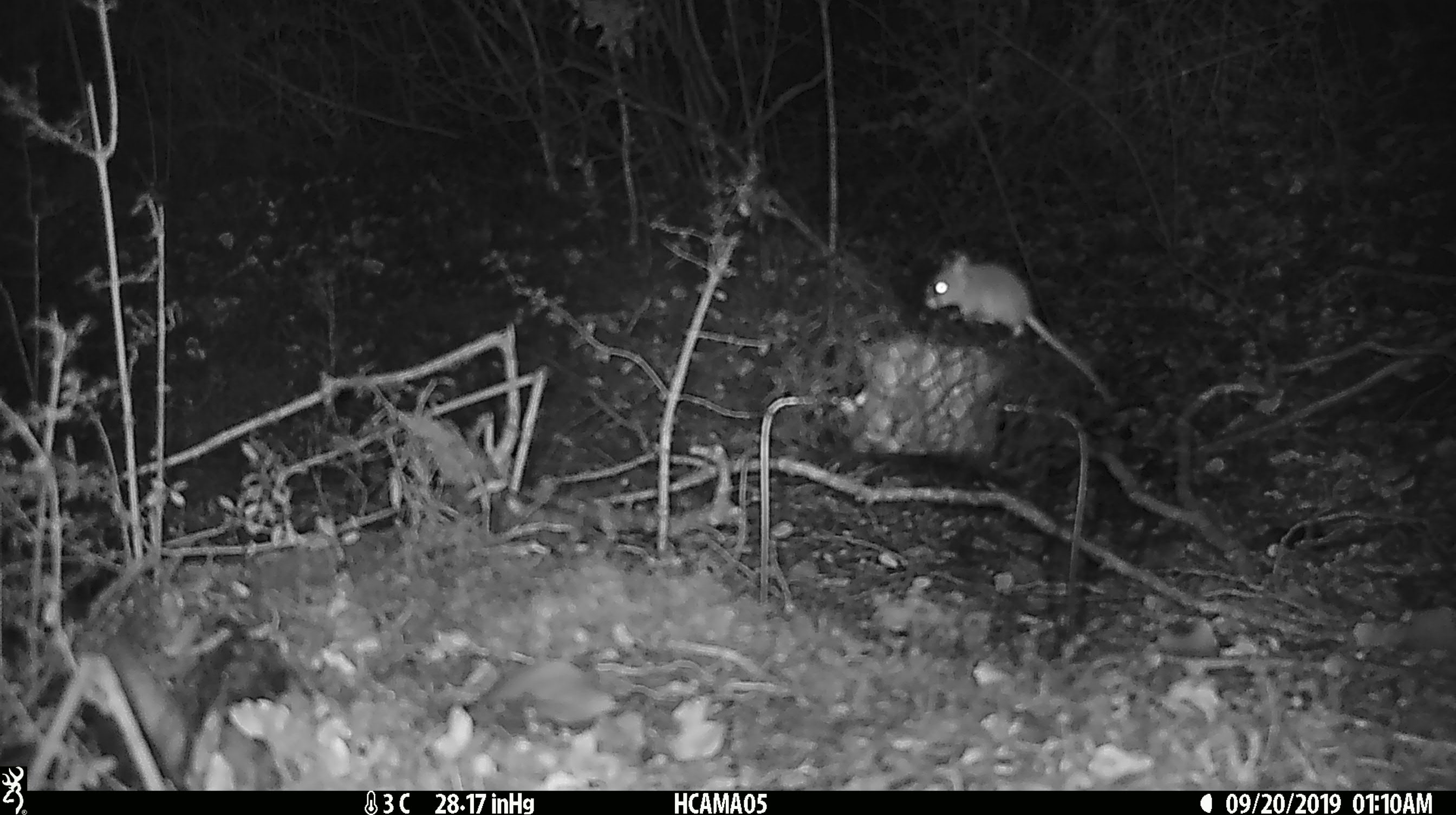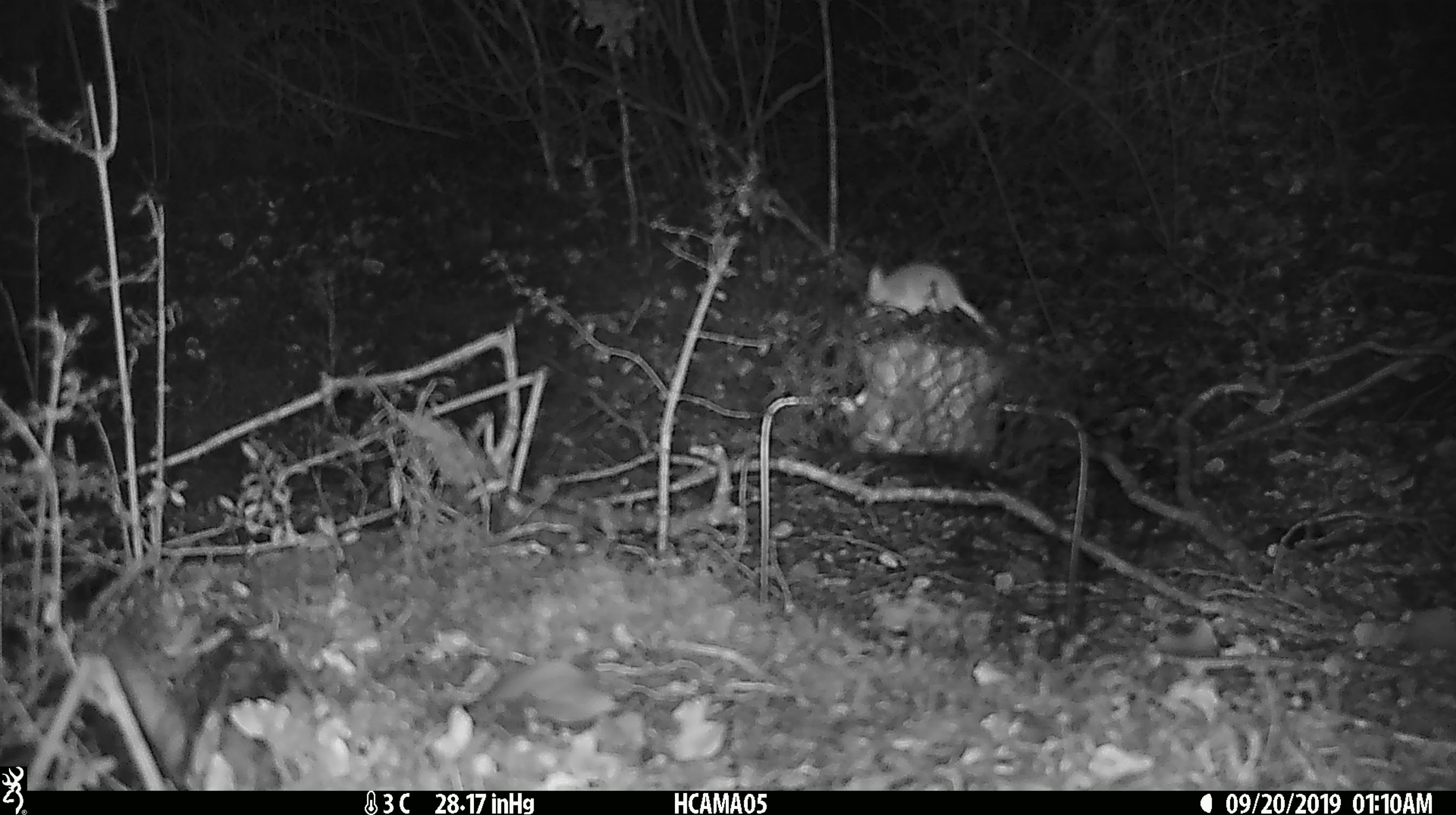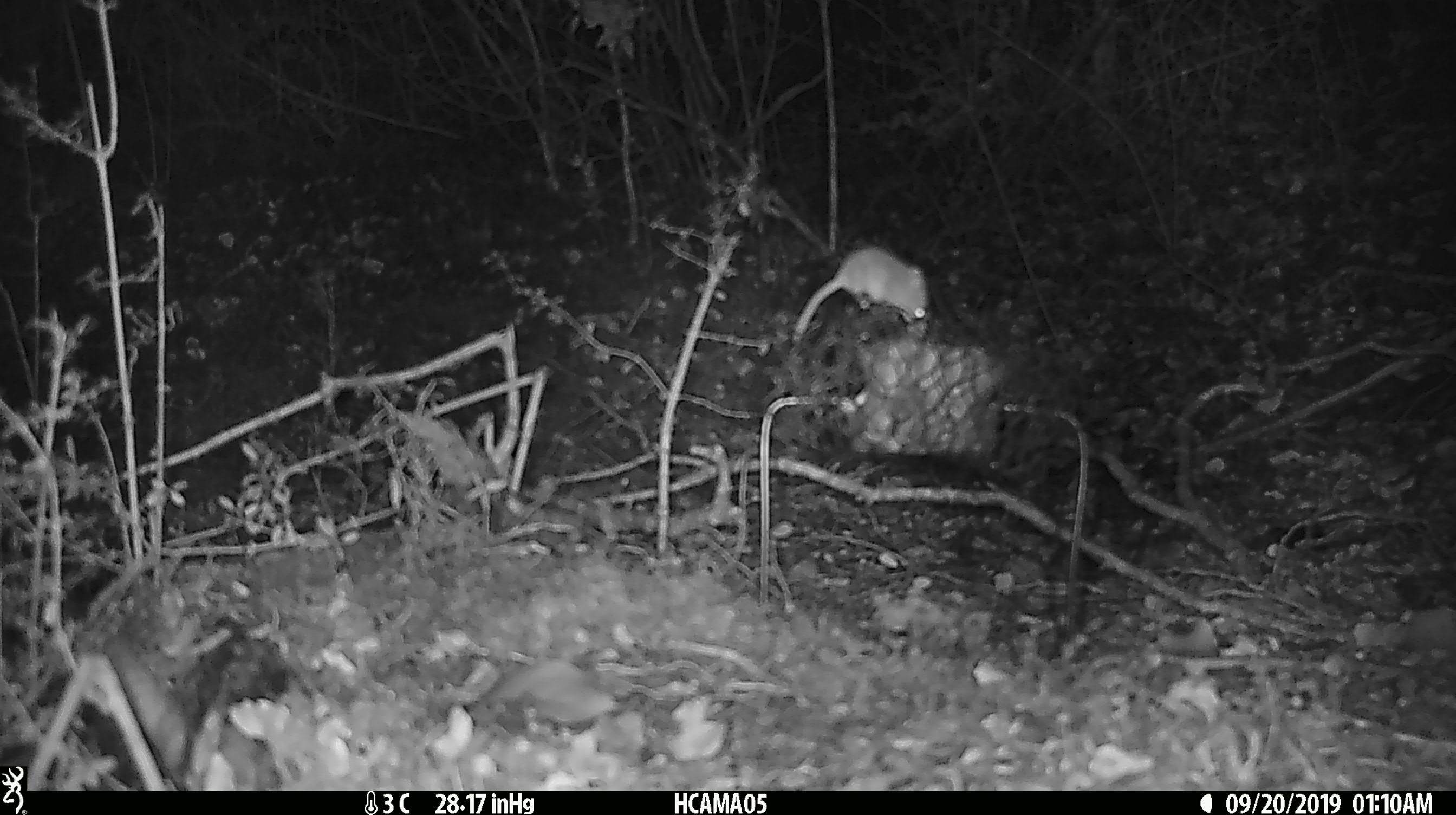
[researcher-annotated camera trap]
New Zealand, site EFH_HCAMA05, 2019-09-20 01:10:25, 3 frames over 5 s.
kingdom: Animalia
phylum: Chordata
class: Mammalia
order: Rodentia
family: Muridae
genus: Mus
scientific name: Mus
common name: mouse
Mouse (Mus).